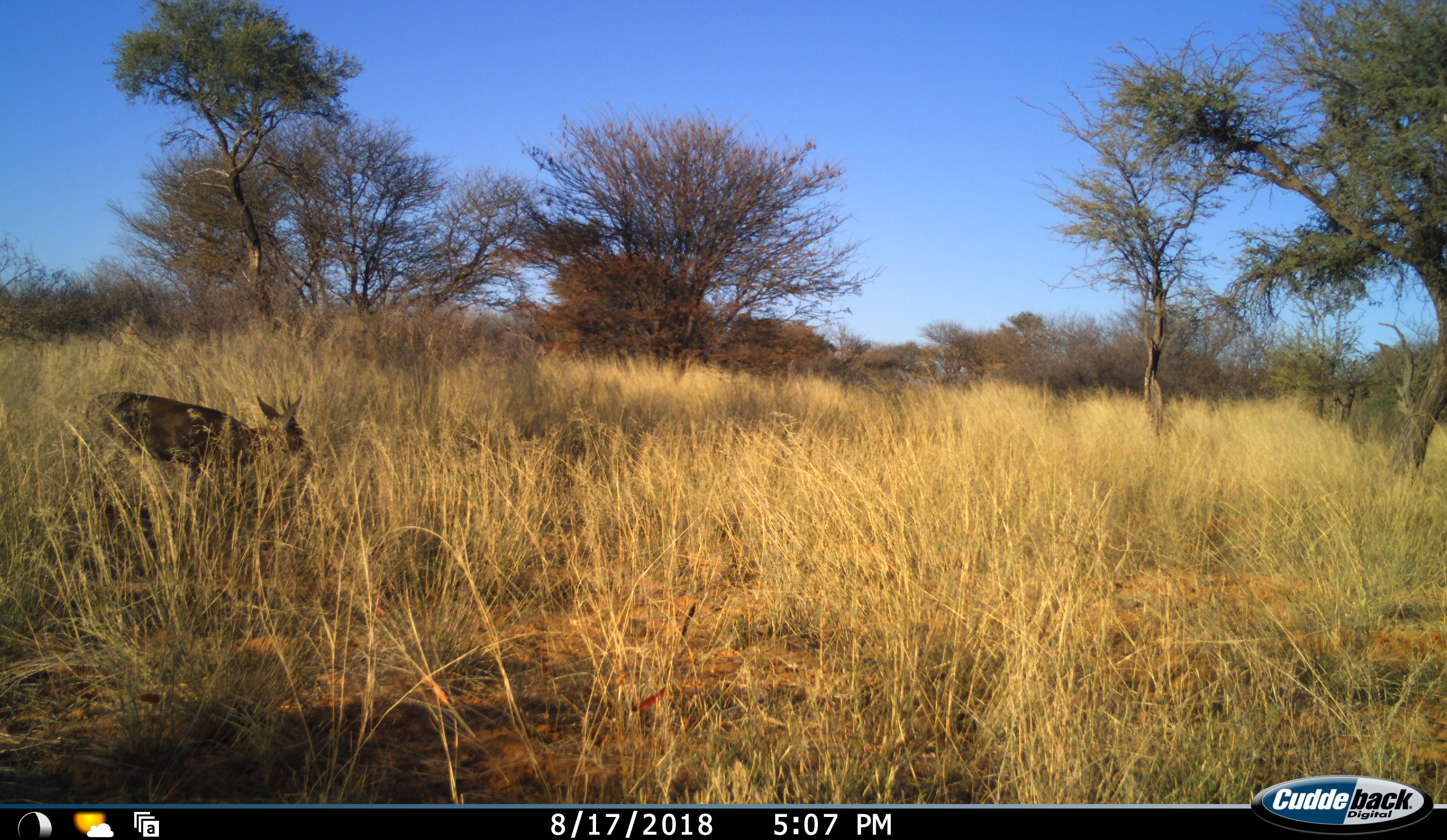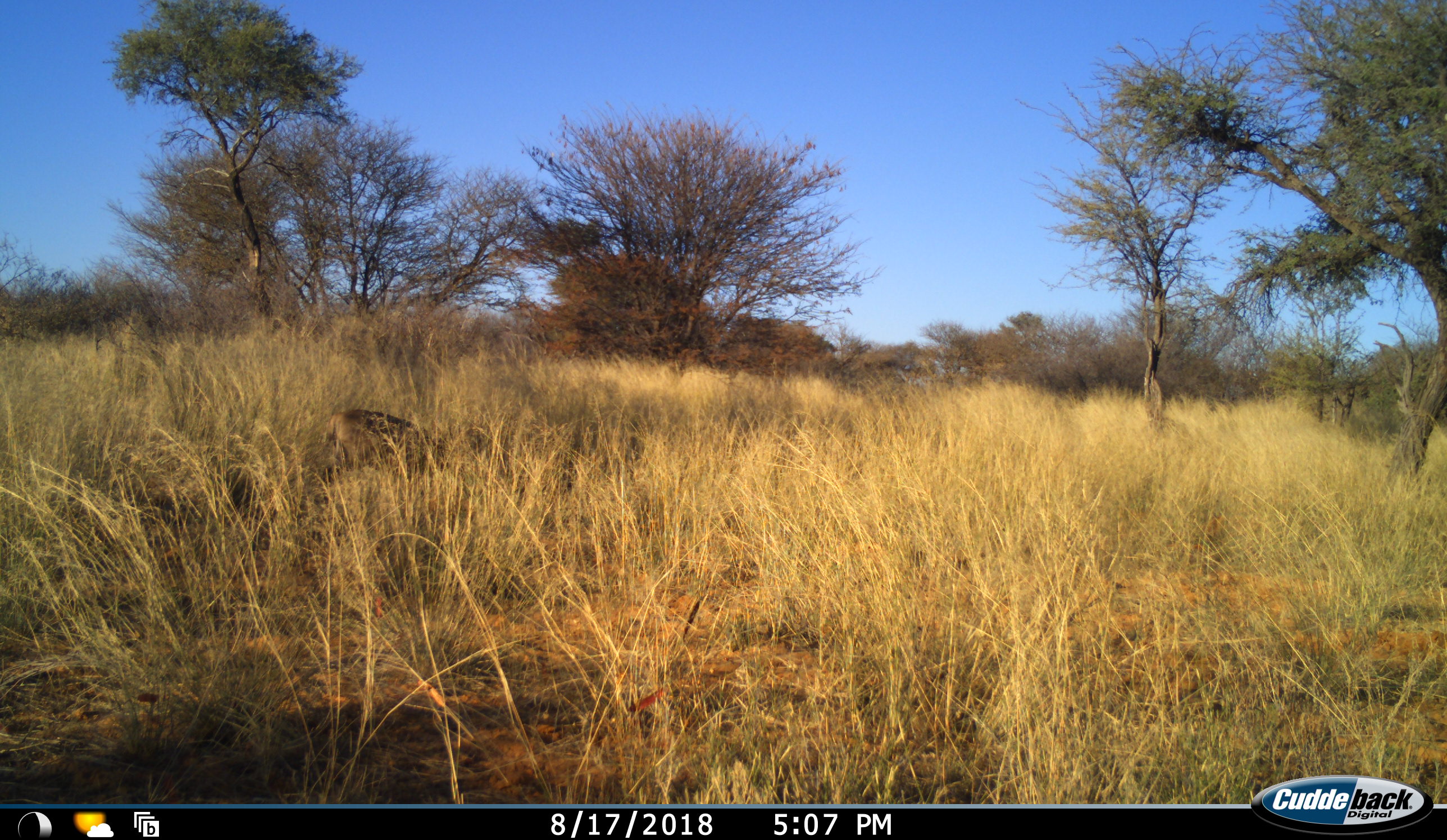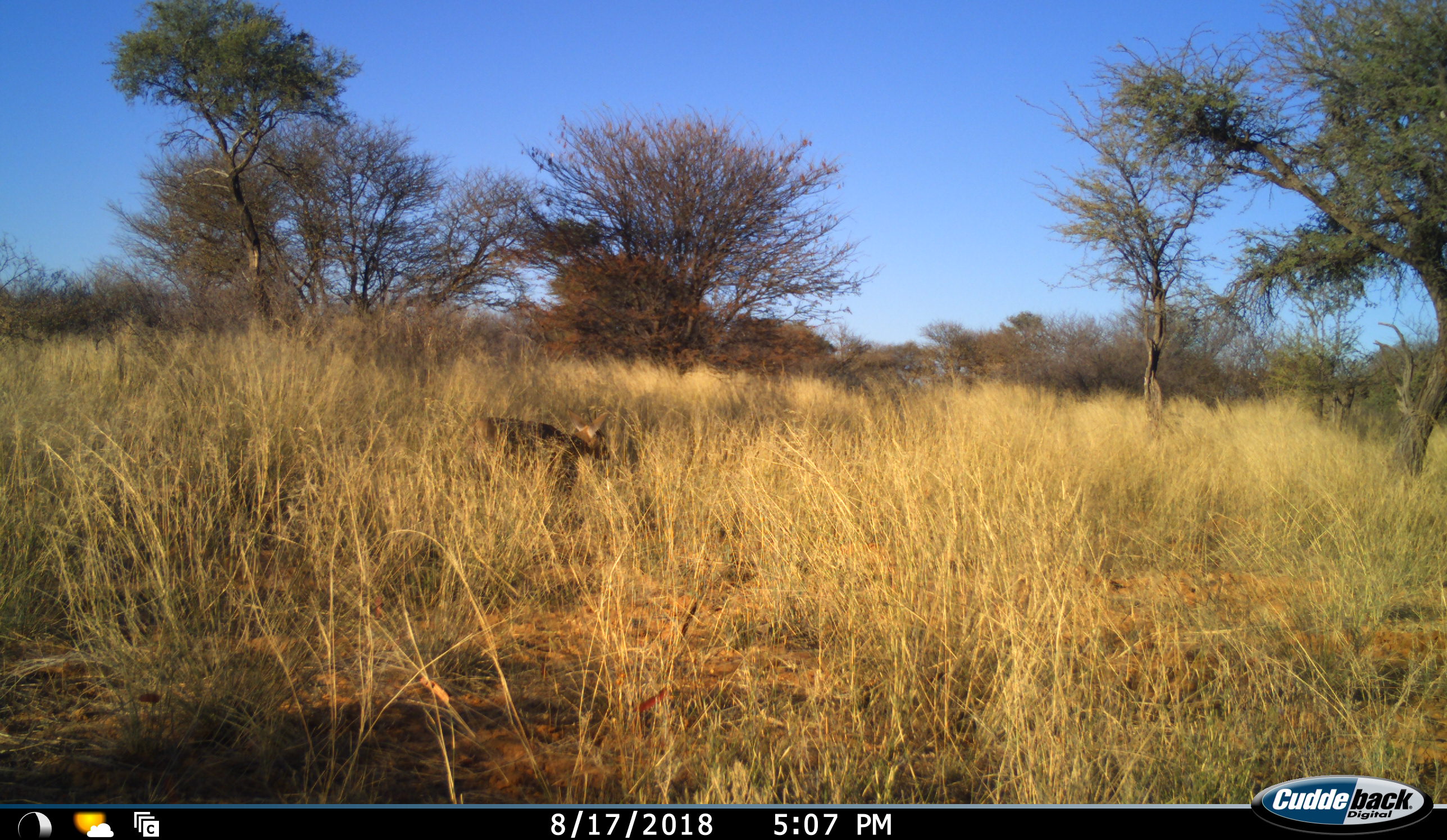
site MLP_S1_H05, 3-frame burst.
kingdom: Animalia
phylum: Chordata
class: Mammalia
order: Artiodactyla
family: Bovidae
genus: Sylvicapra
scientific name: Sylvicapra grimmia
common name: common duiker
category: duikercommongrey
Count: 1.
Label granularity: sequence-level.